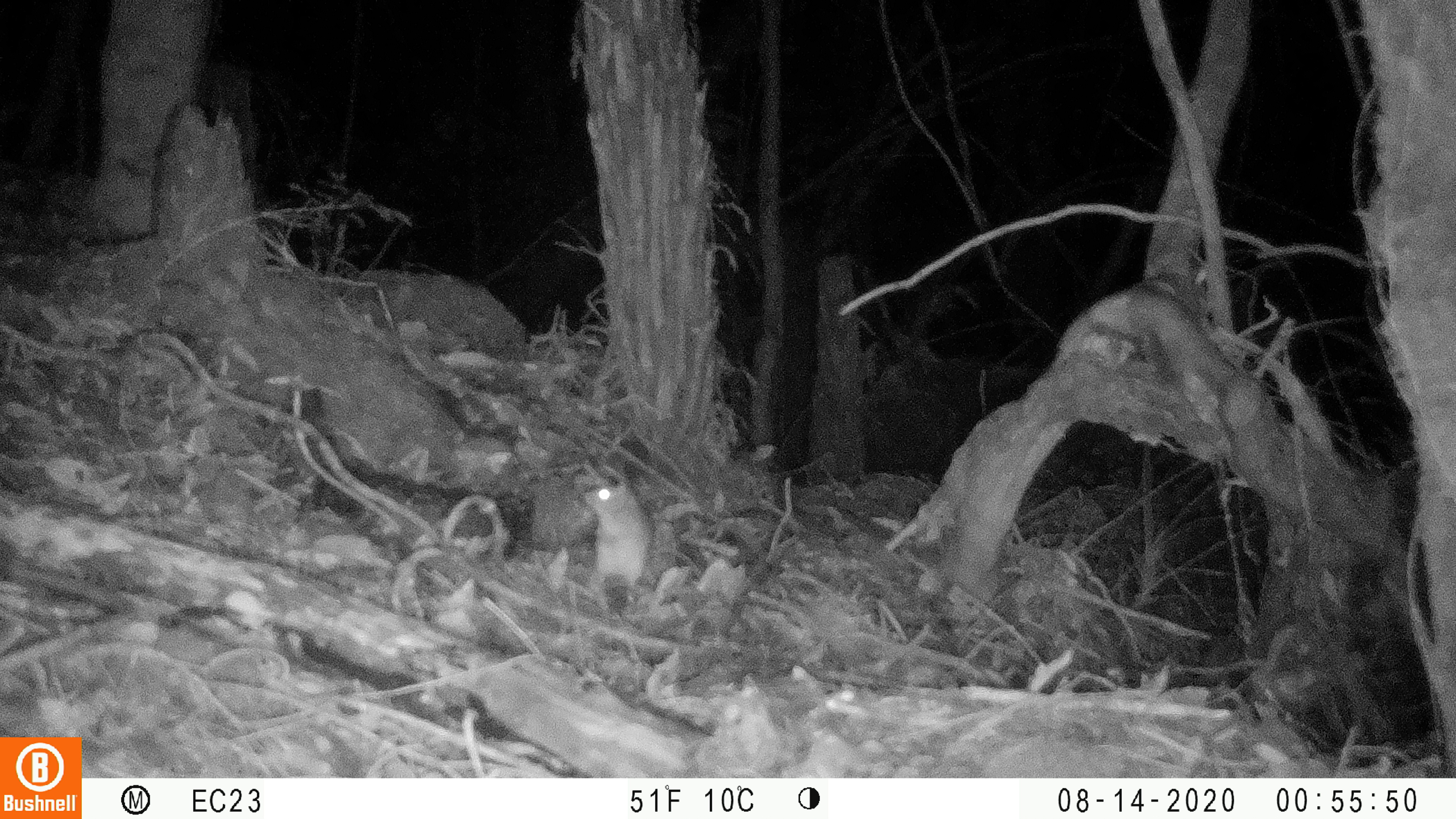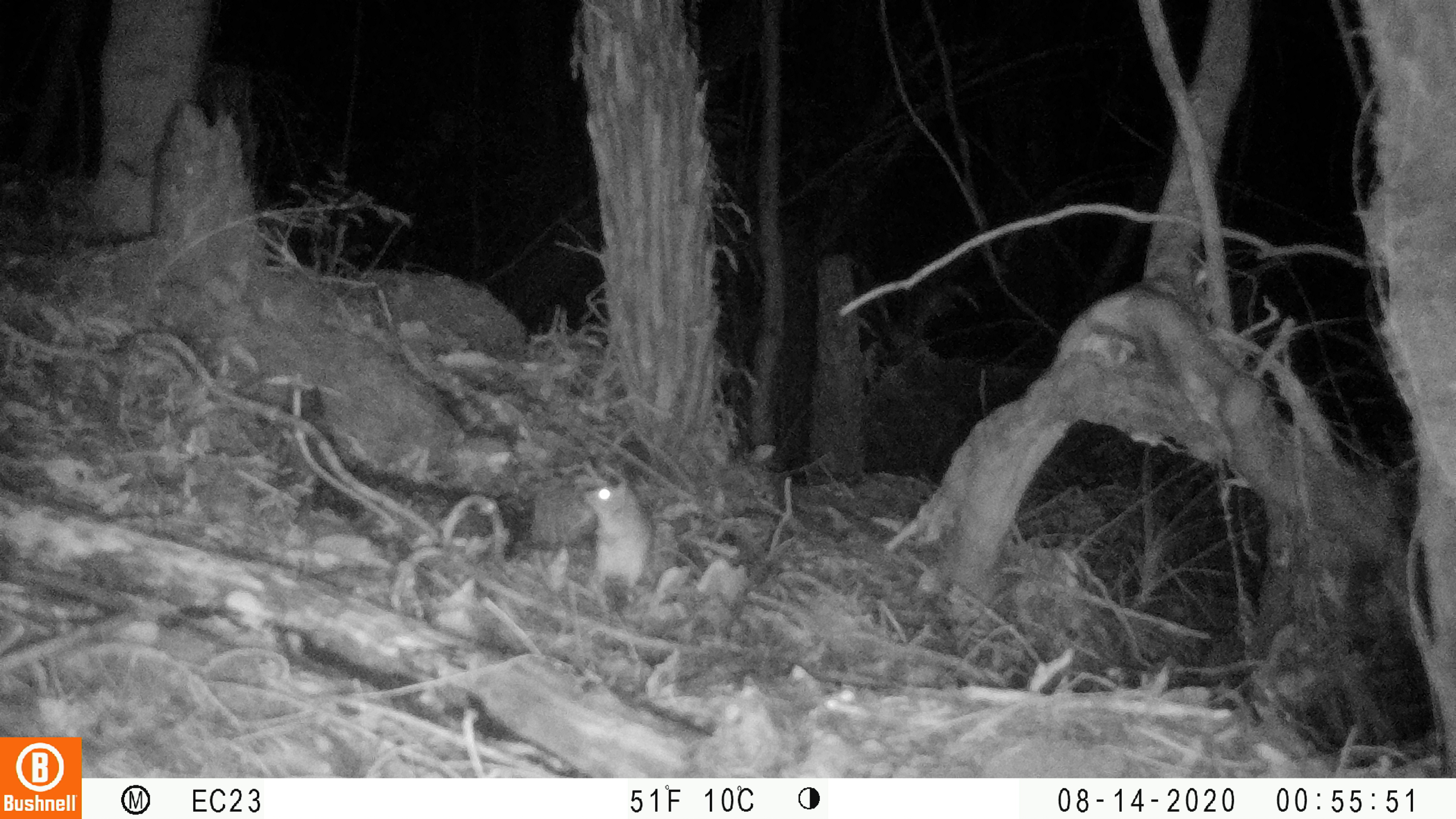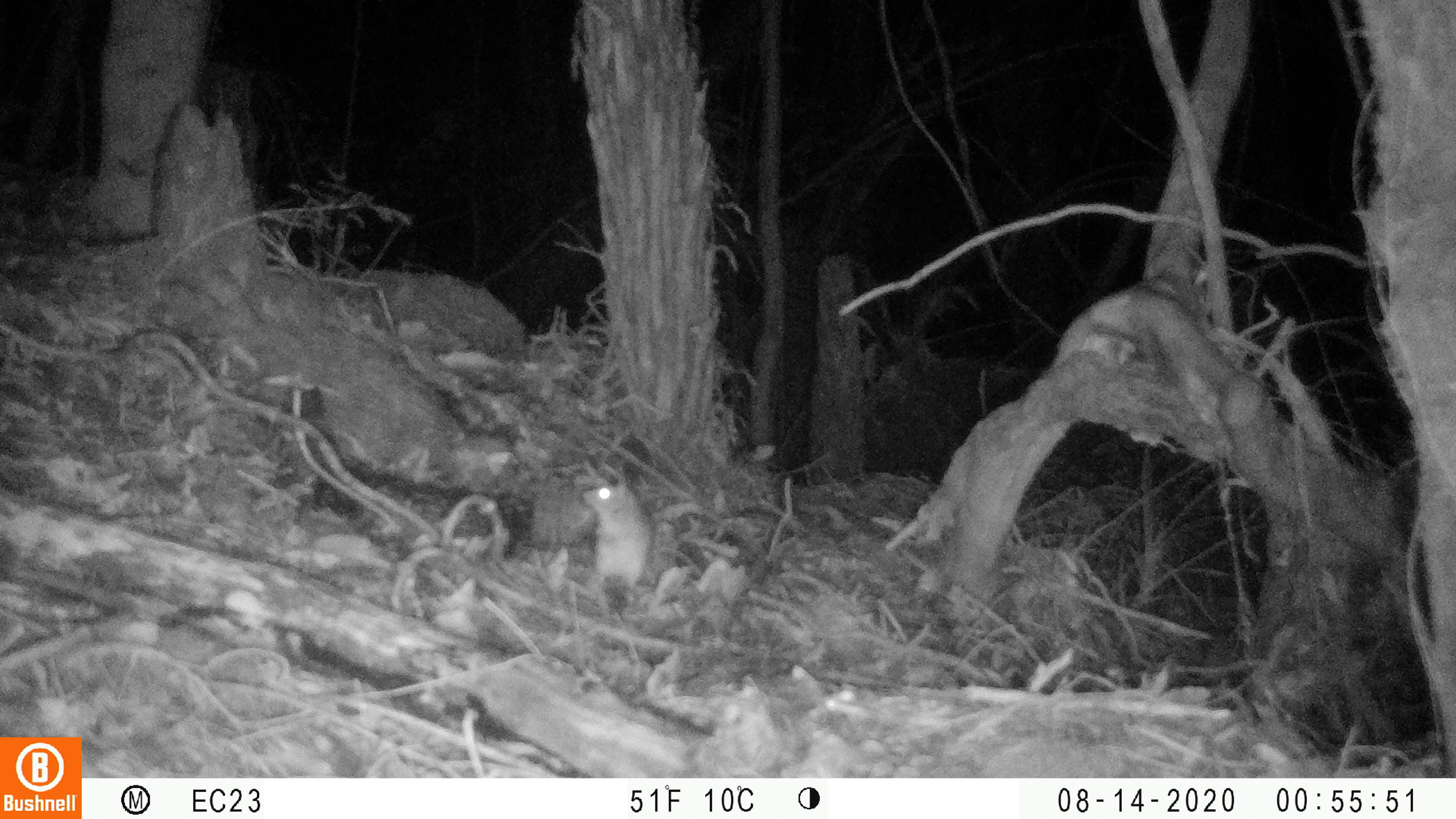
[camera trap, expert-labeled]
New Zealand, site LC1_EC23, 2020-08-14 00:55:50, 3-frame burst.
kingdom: Animalia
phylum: Chordata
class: Mammalia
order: Rodentia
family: Muridae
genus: Rattus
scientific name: Rattus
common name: rat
Rat (Rattus).